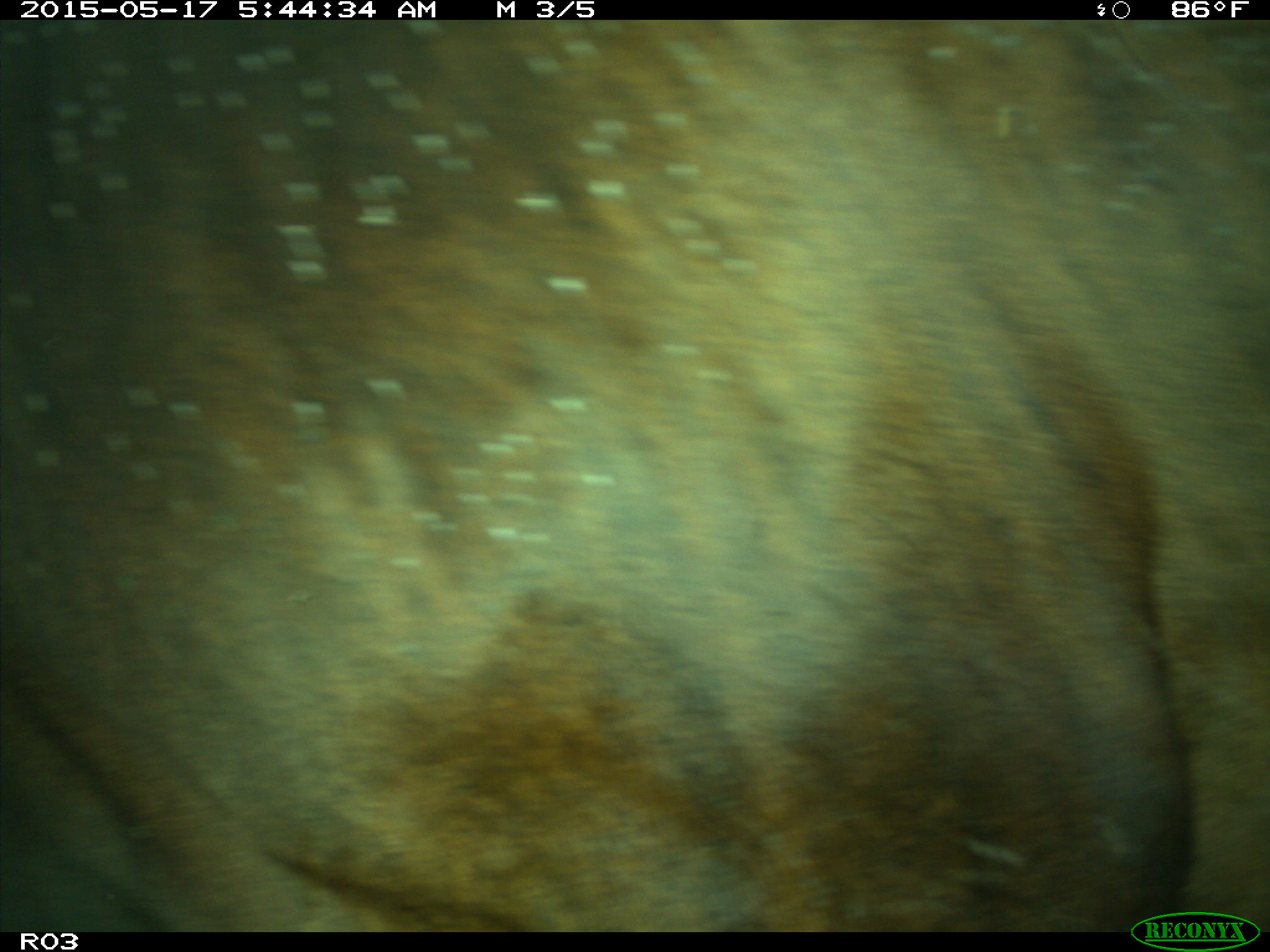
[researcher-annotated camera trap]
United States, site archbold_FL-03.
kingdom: Animalia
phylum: Chordata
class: Mammalia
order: Artiodactyla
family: Bovidae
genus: Bos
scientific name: Bos taurus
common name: domestic cow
Bos taurus (domestic cow).